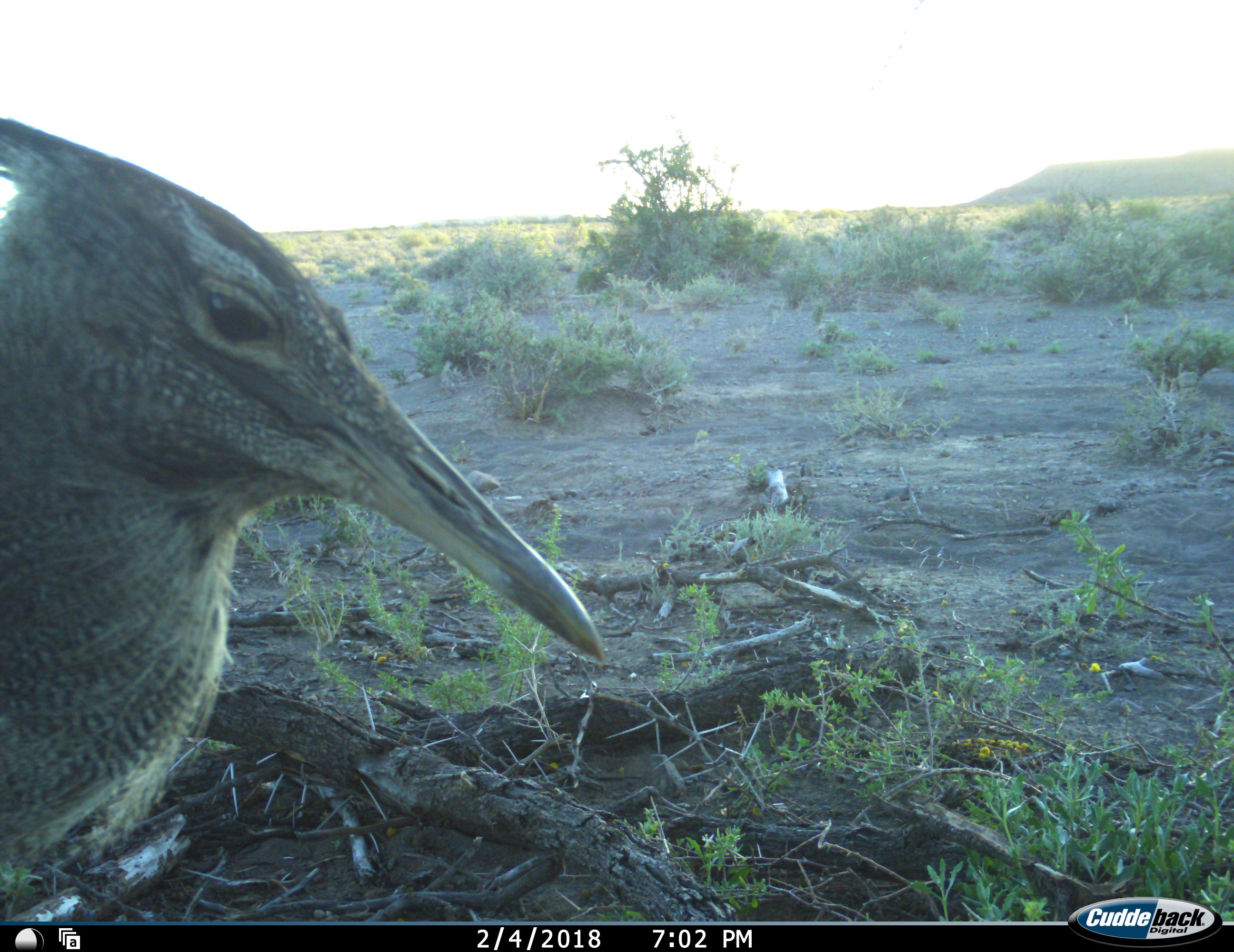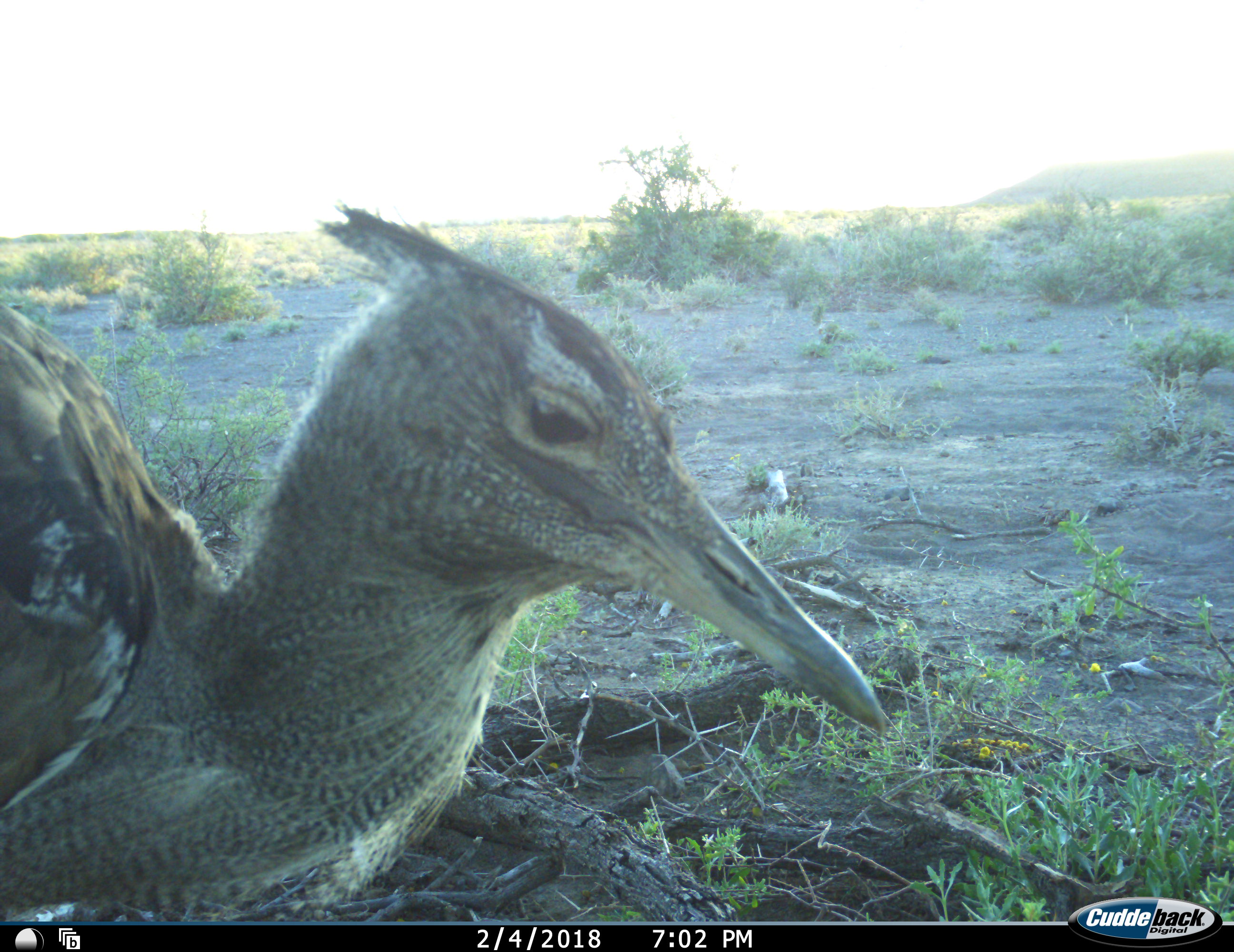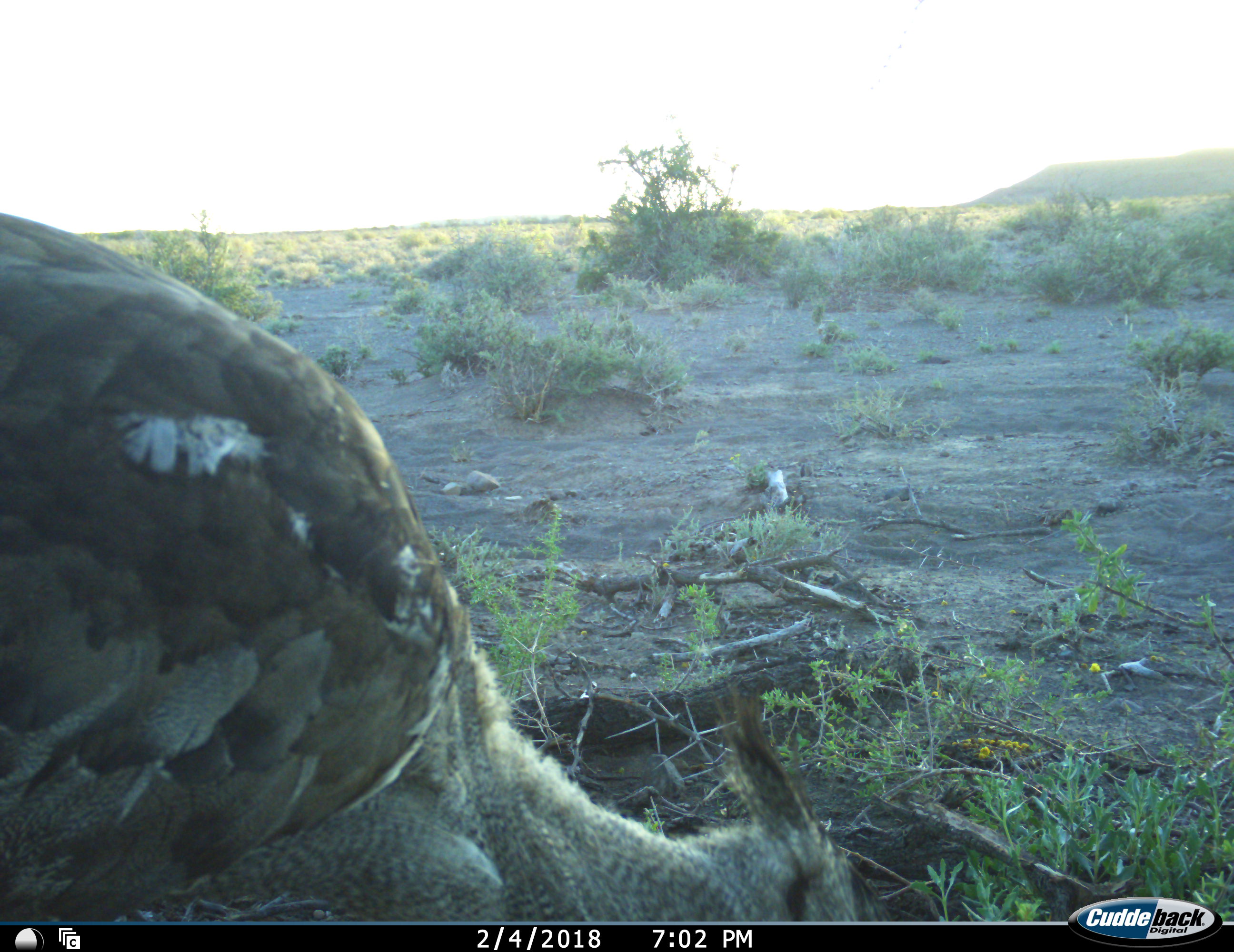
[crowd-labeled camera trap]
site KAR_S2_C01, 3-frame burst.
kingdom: Animalia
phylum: Chordata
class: Aves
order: Otidiformes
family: Otididae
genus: Ardeotis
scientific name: Ardeotis kori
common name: kori bustard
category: bustardkori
Bustardkori (kori bustard) (Ardeotis kori), count 1. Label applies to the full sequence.